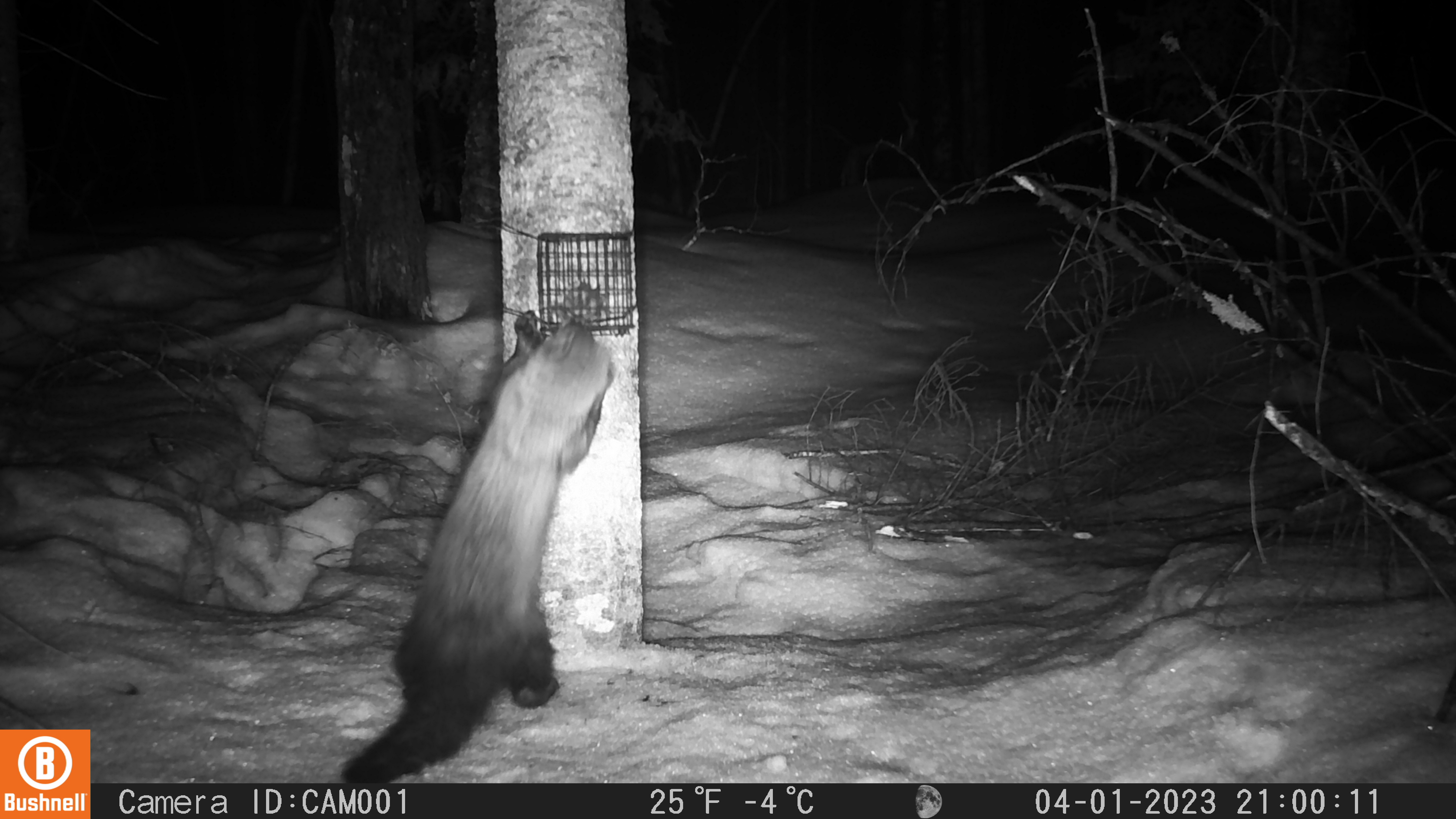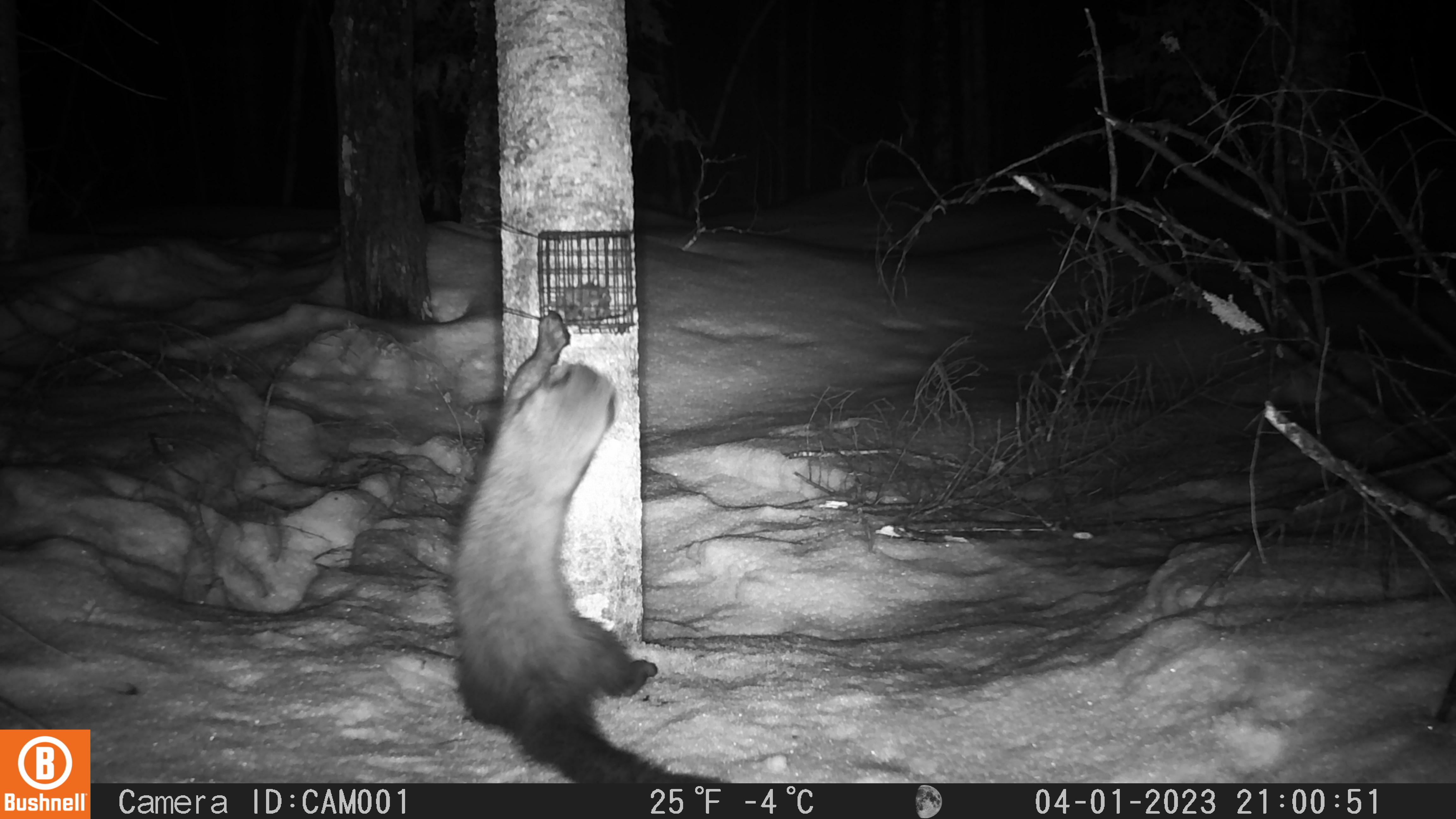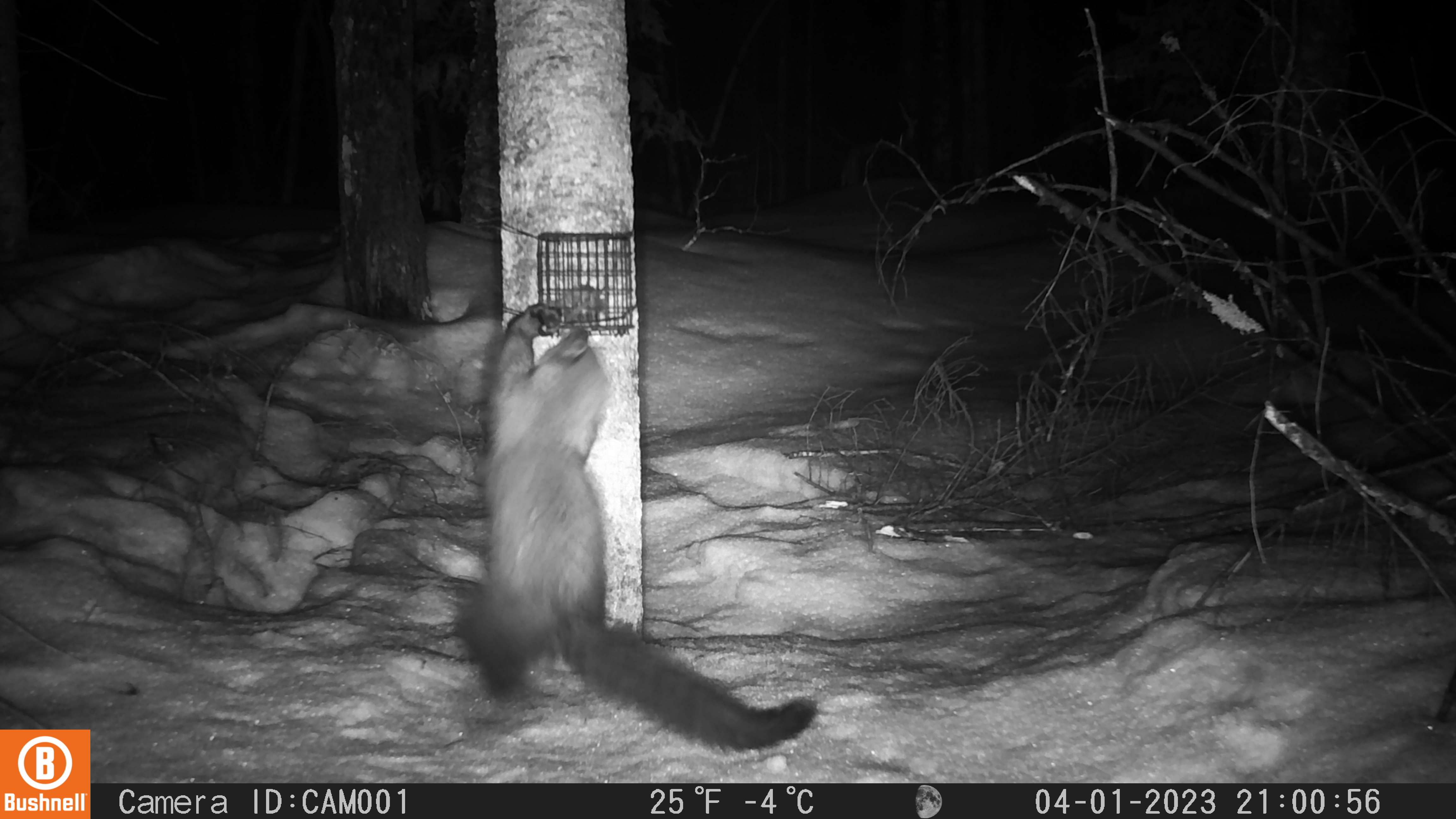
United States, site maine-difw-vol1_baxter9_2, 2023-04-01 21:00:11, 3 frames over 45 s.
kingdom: Animalia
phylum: Chordata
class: Mammalia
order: Carnivora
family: Mustelidae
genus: Pekania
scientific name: Pekania pennanti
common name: fisher